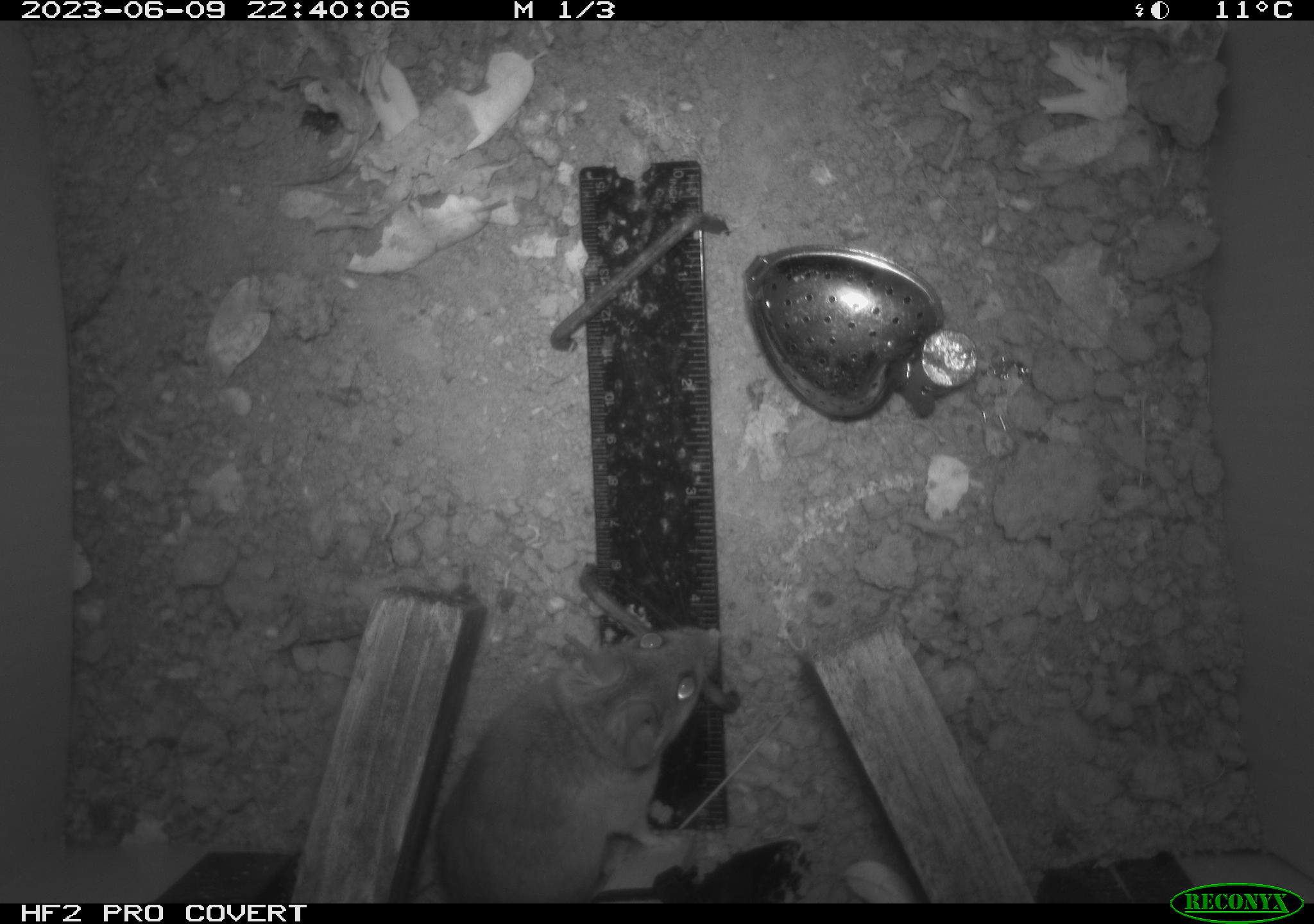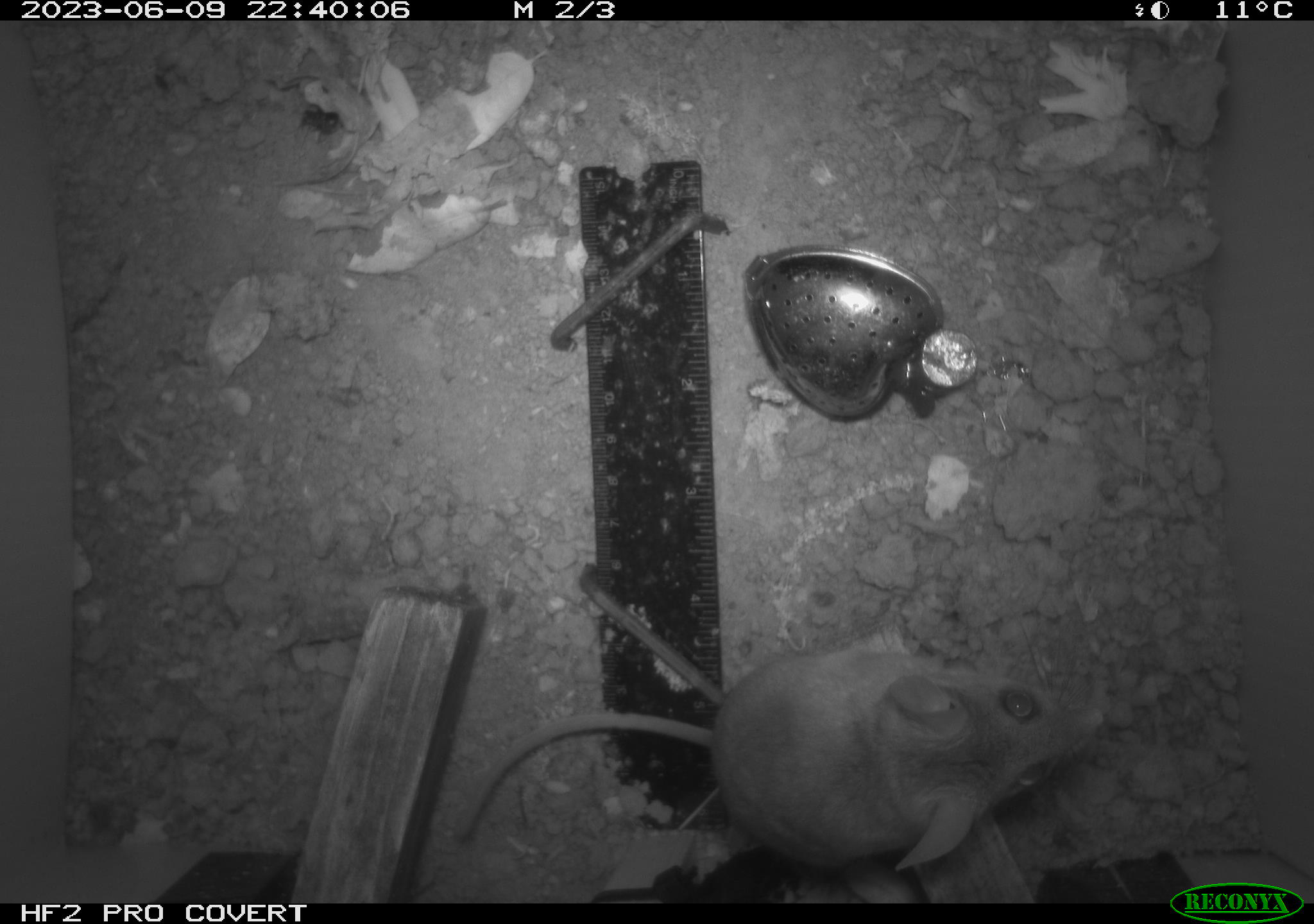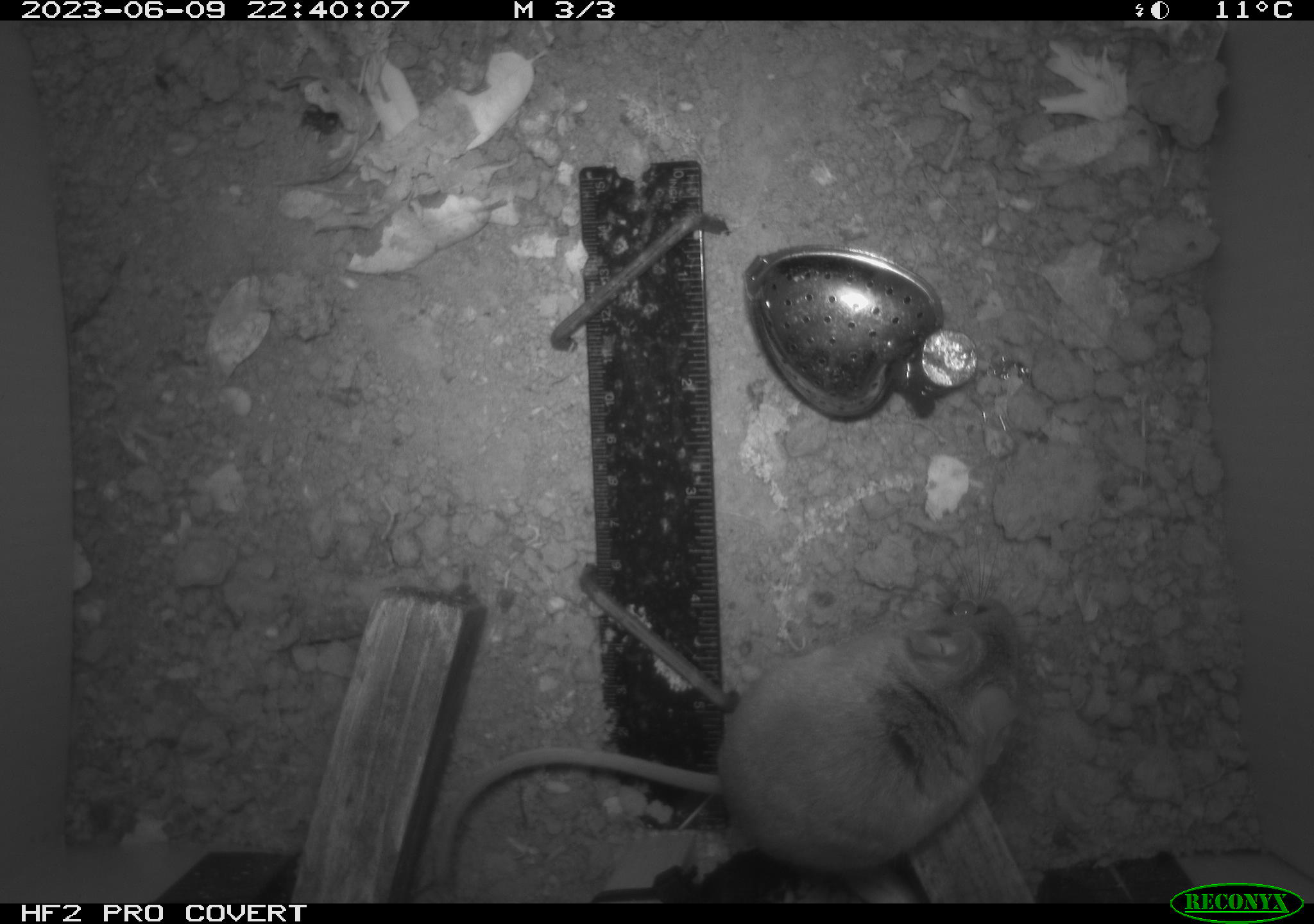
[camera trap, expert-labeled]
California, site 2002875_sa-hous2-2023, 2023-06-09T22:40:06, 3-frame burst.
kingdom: Animalia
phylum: Chordata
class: Mammalia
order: Rodentia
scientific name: Rodentia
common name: mouse species